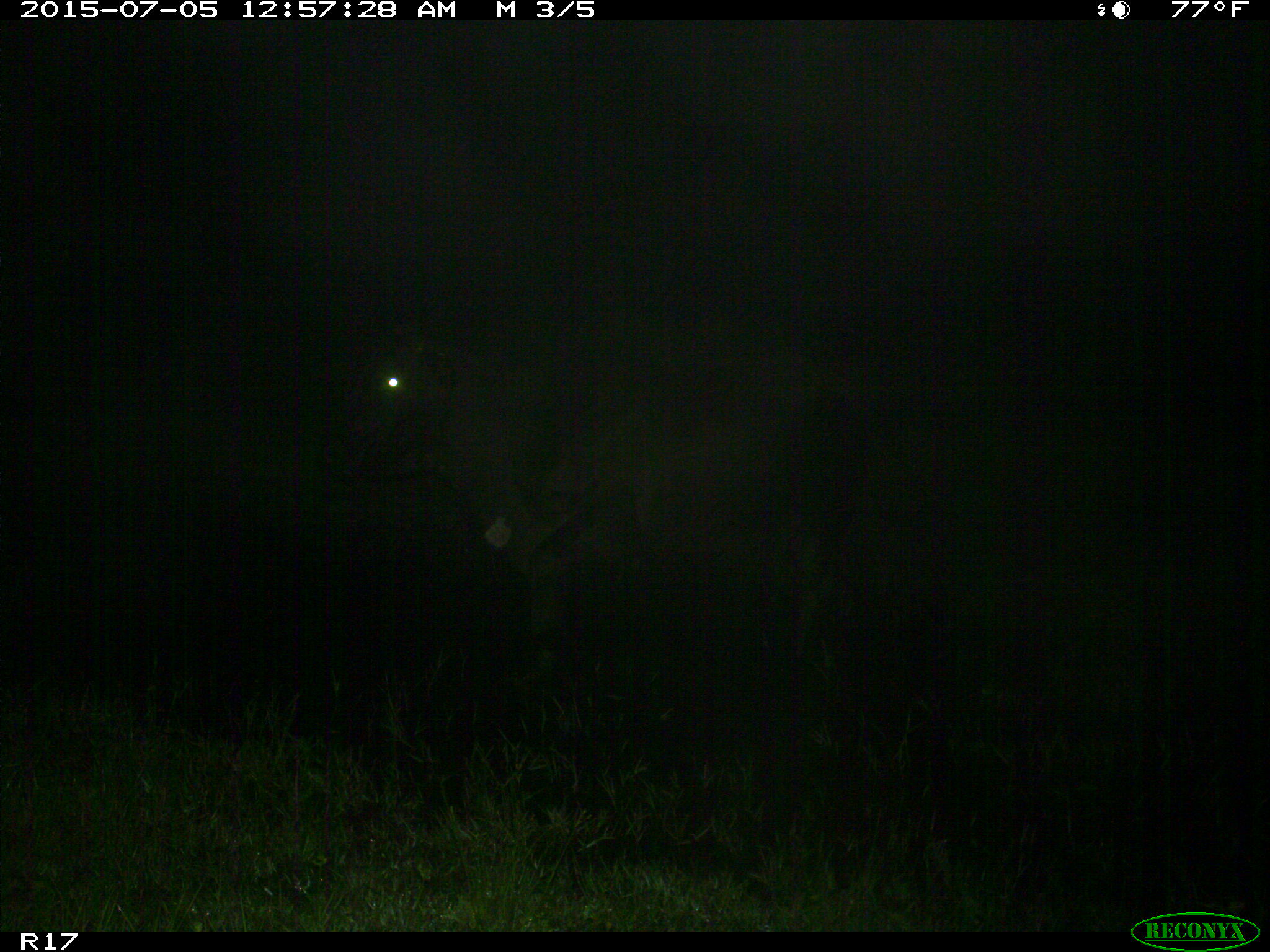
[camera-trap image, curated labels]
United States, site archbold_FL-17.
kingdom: Animalia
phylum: Chordata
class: Mammalia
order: Artiodactyla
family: Bovidae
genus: Bos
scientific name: Bos taurus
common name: domestic cow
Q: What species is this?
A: Bos taurus (domestic cow).